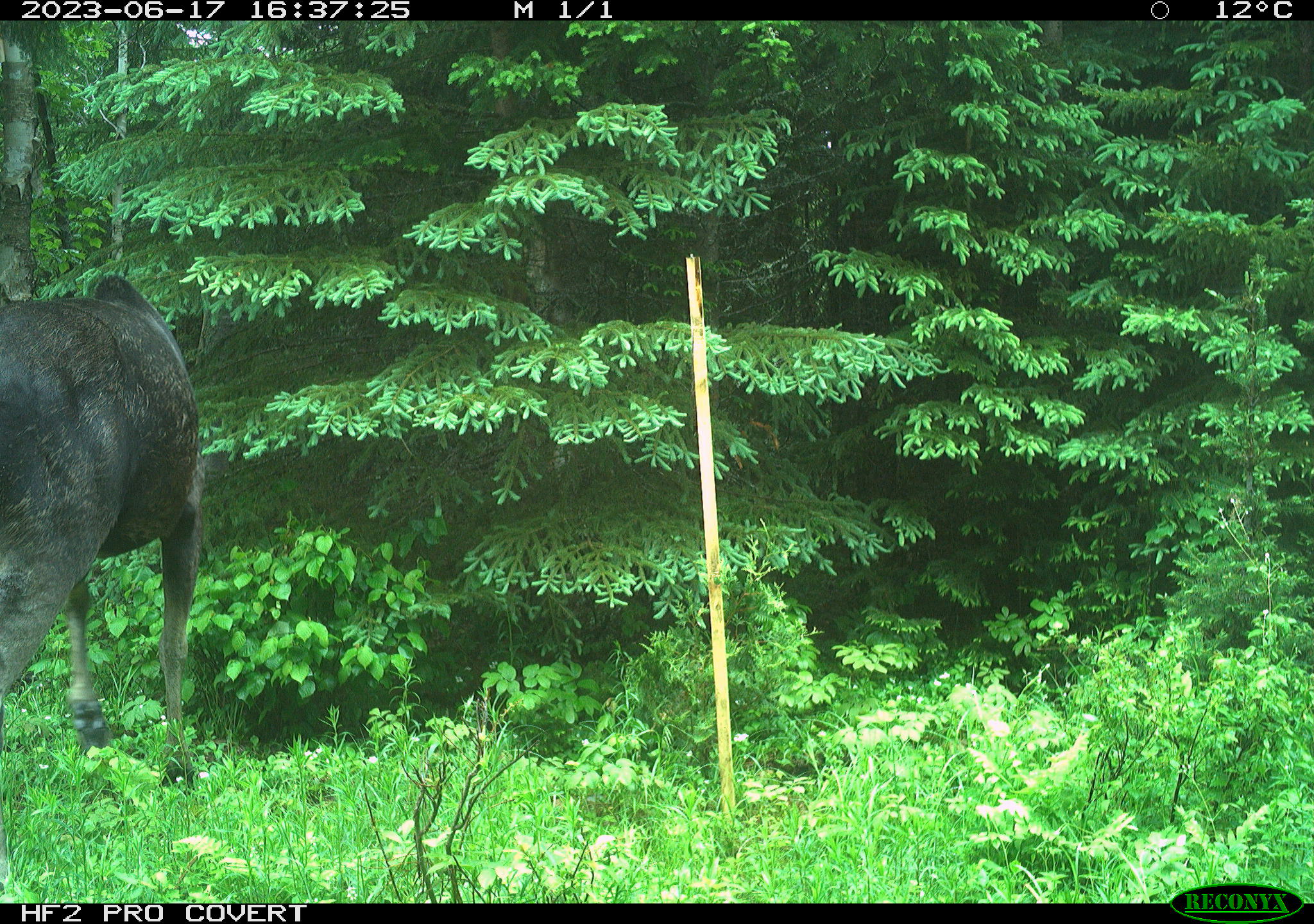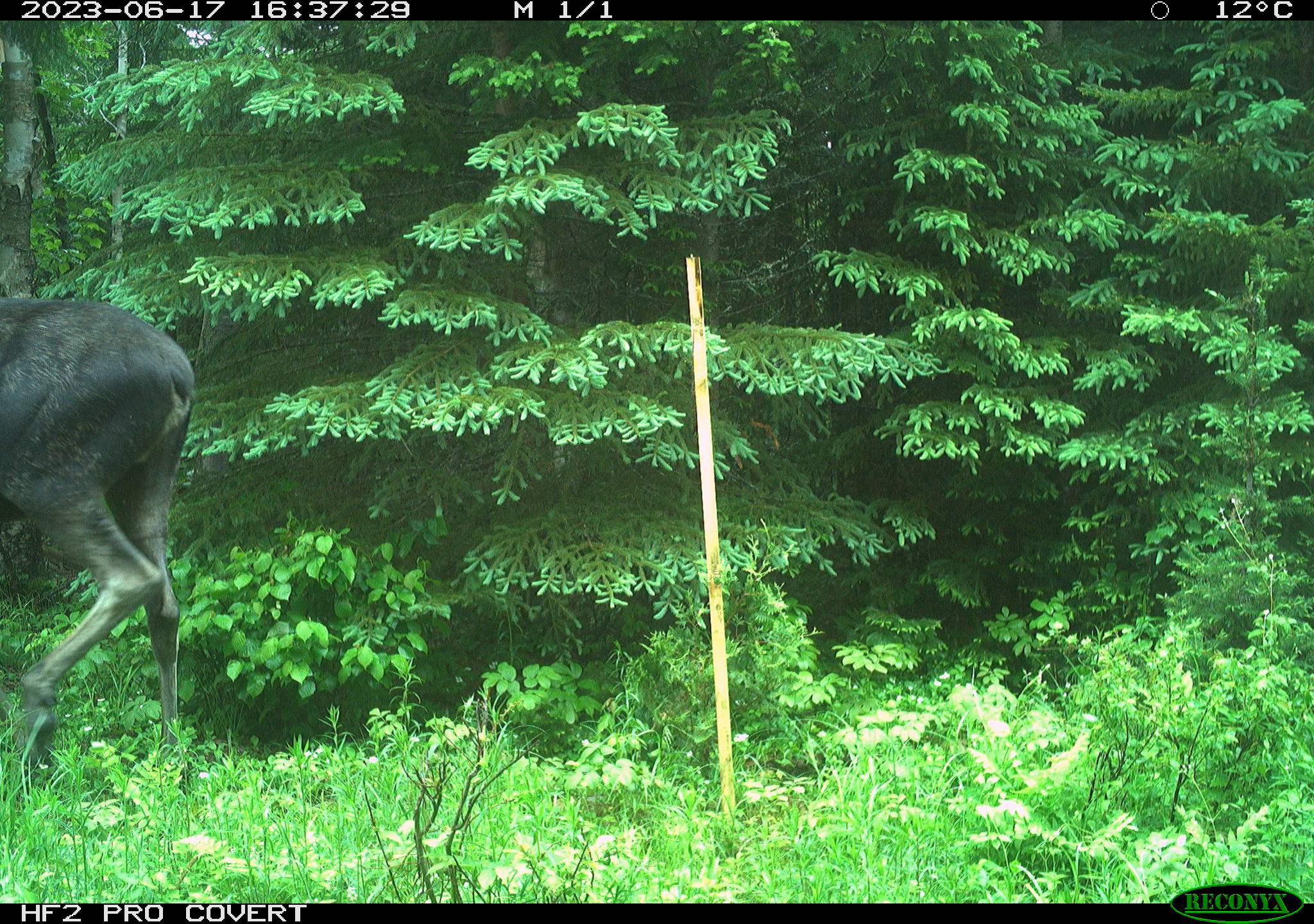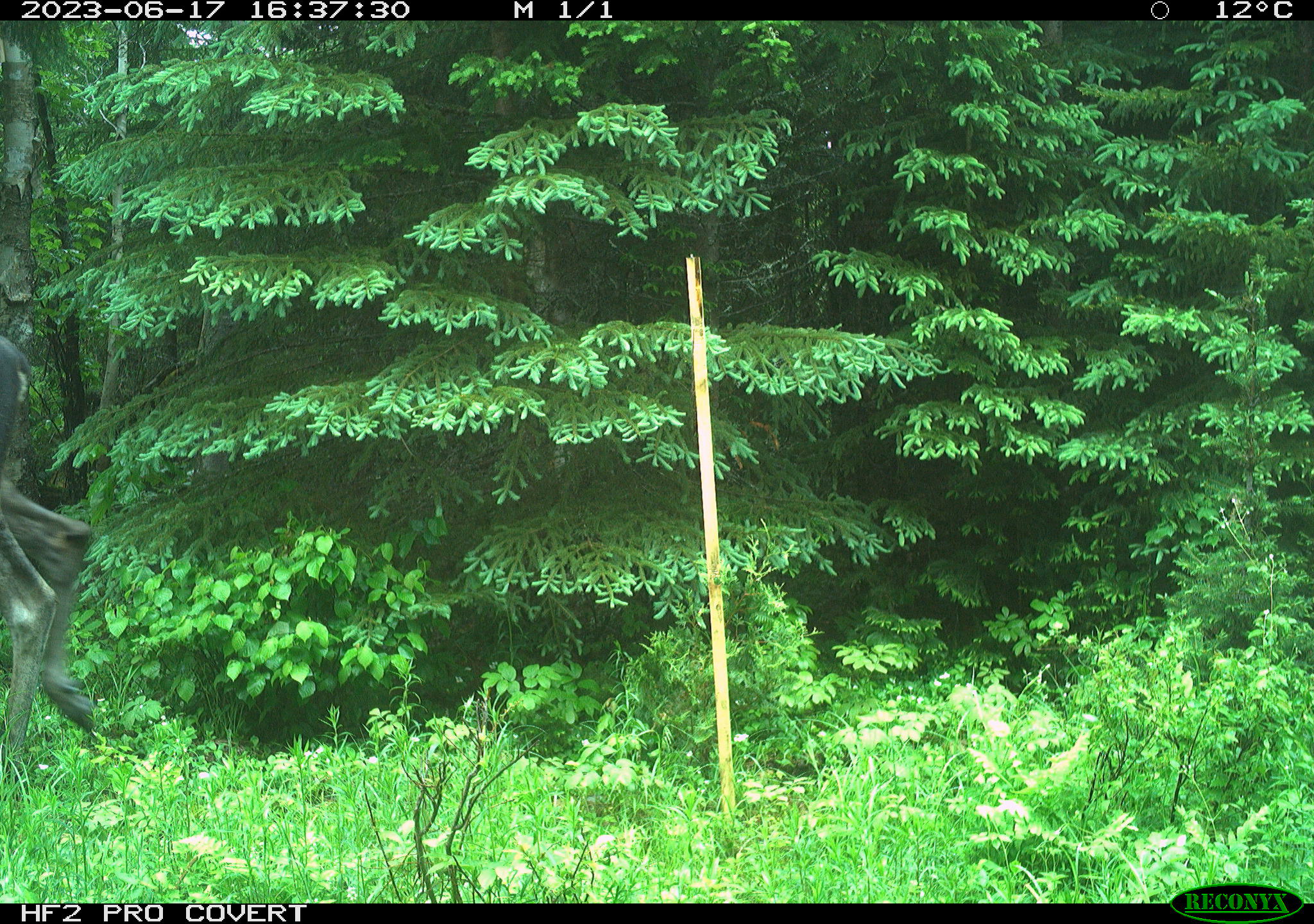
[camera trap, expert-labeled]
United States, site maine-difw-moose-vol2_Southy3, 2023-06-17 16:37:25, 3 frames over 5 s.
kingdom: Animalia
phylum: Chordata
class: Mammalia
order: Artiodactyla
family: Cervidae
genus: Alces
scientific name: Alces alces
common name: moose